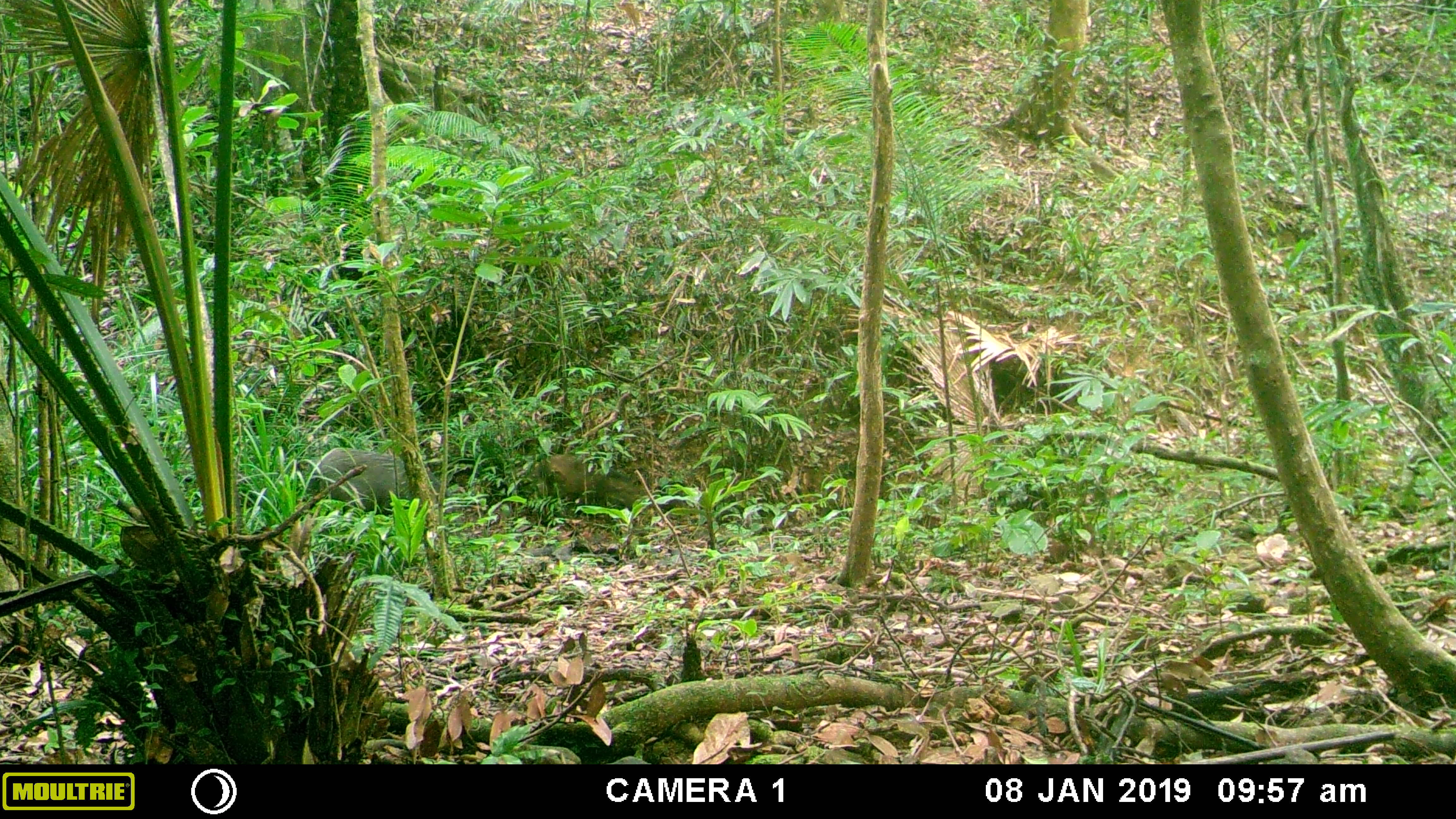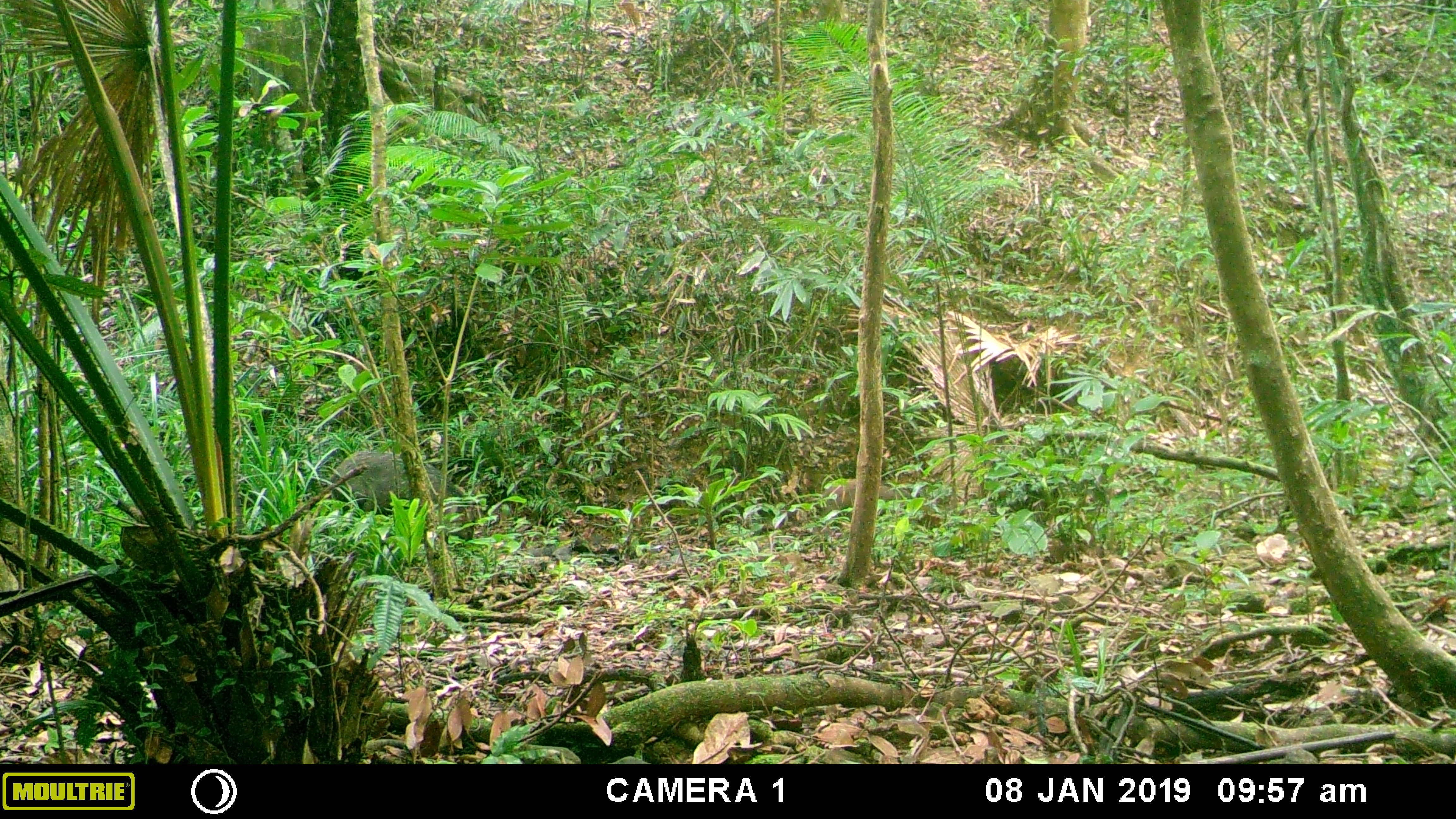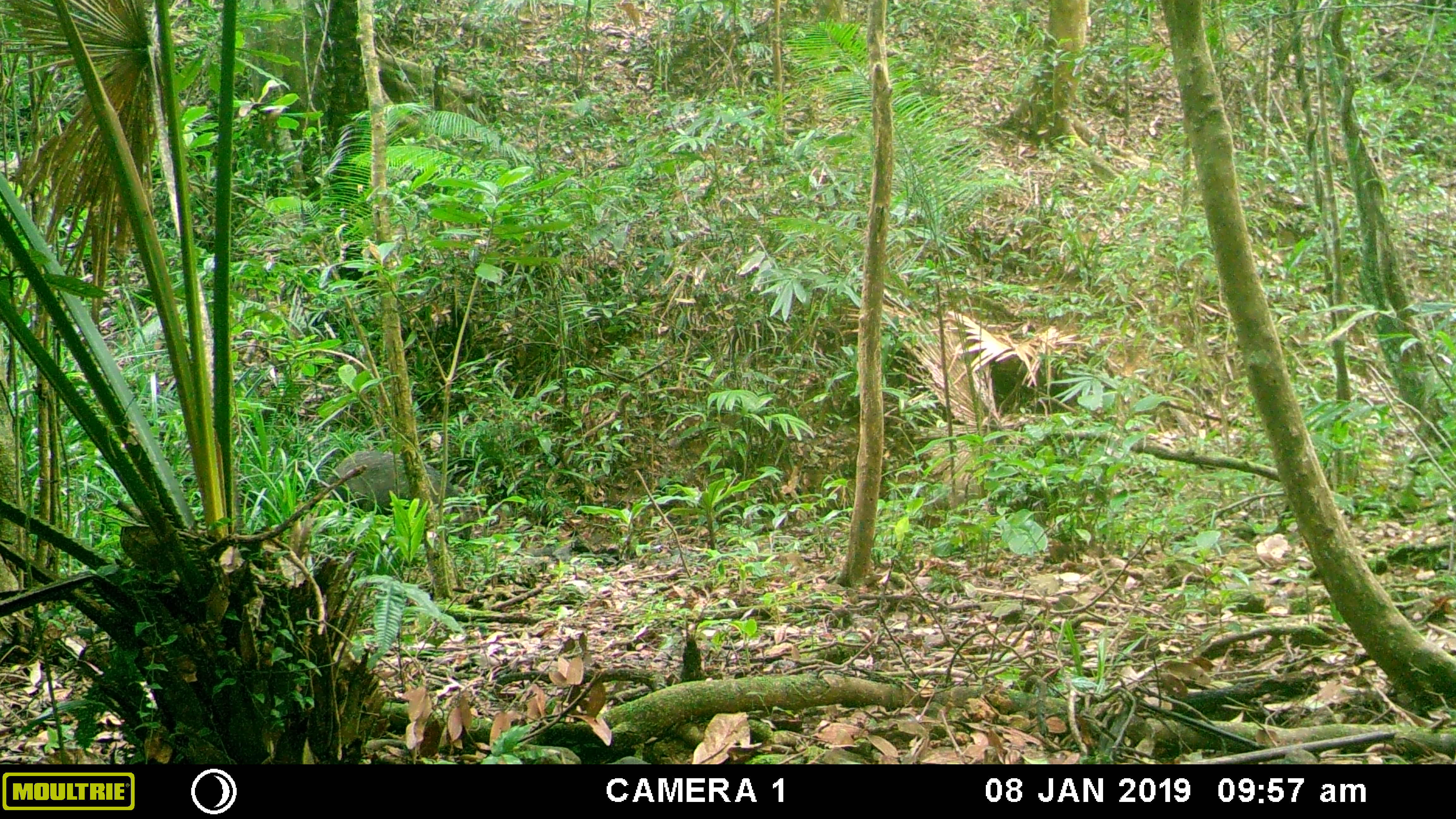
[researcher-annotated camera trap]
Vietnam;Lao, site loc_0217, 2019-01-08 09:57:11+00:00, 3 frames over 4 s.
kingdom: Animalia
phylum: Chordata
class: Mammalia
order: Artiodactyla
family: Suidae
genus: Sus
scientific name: Sus scrofa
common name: eurasian wild pig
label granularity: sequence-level